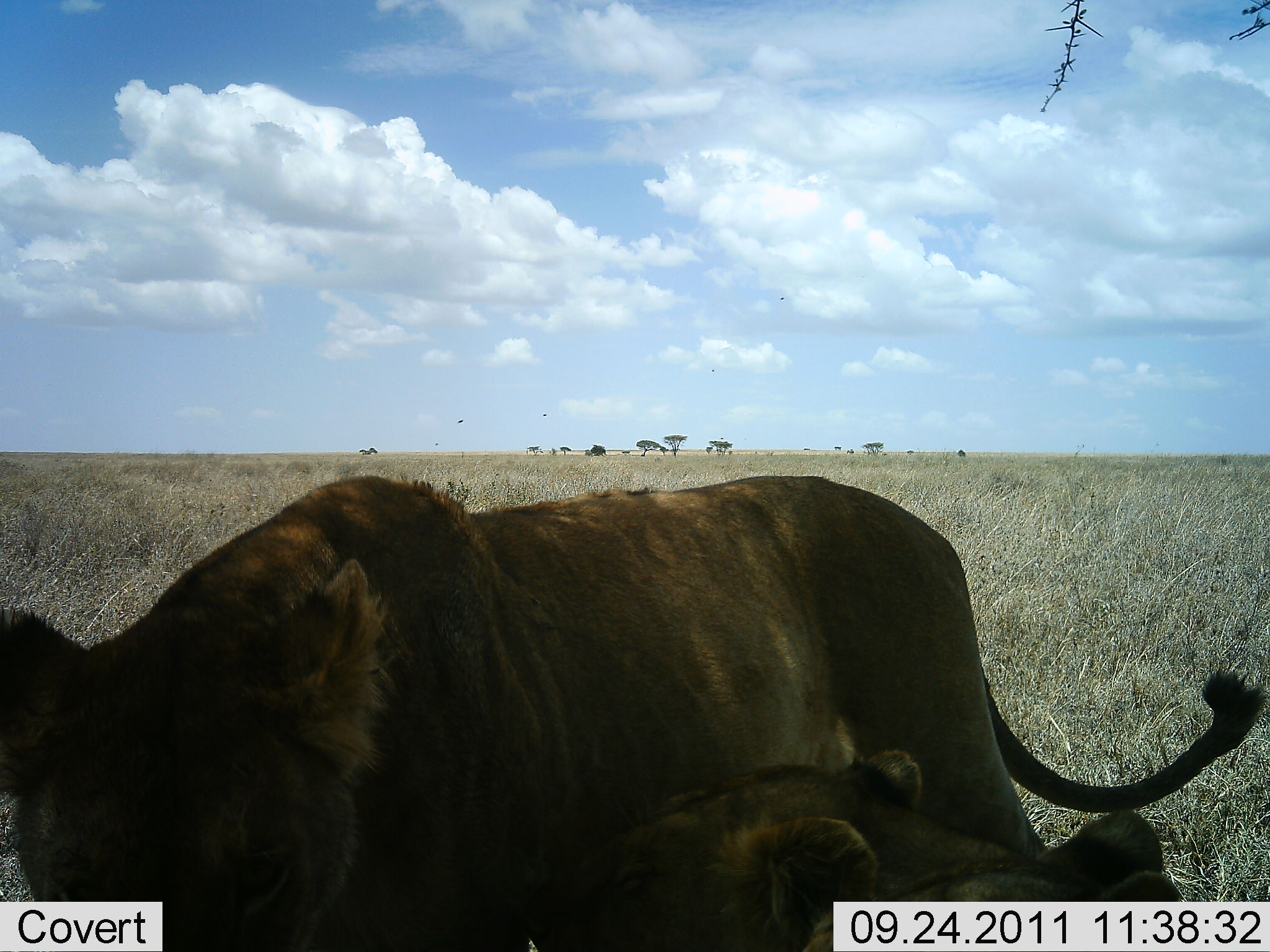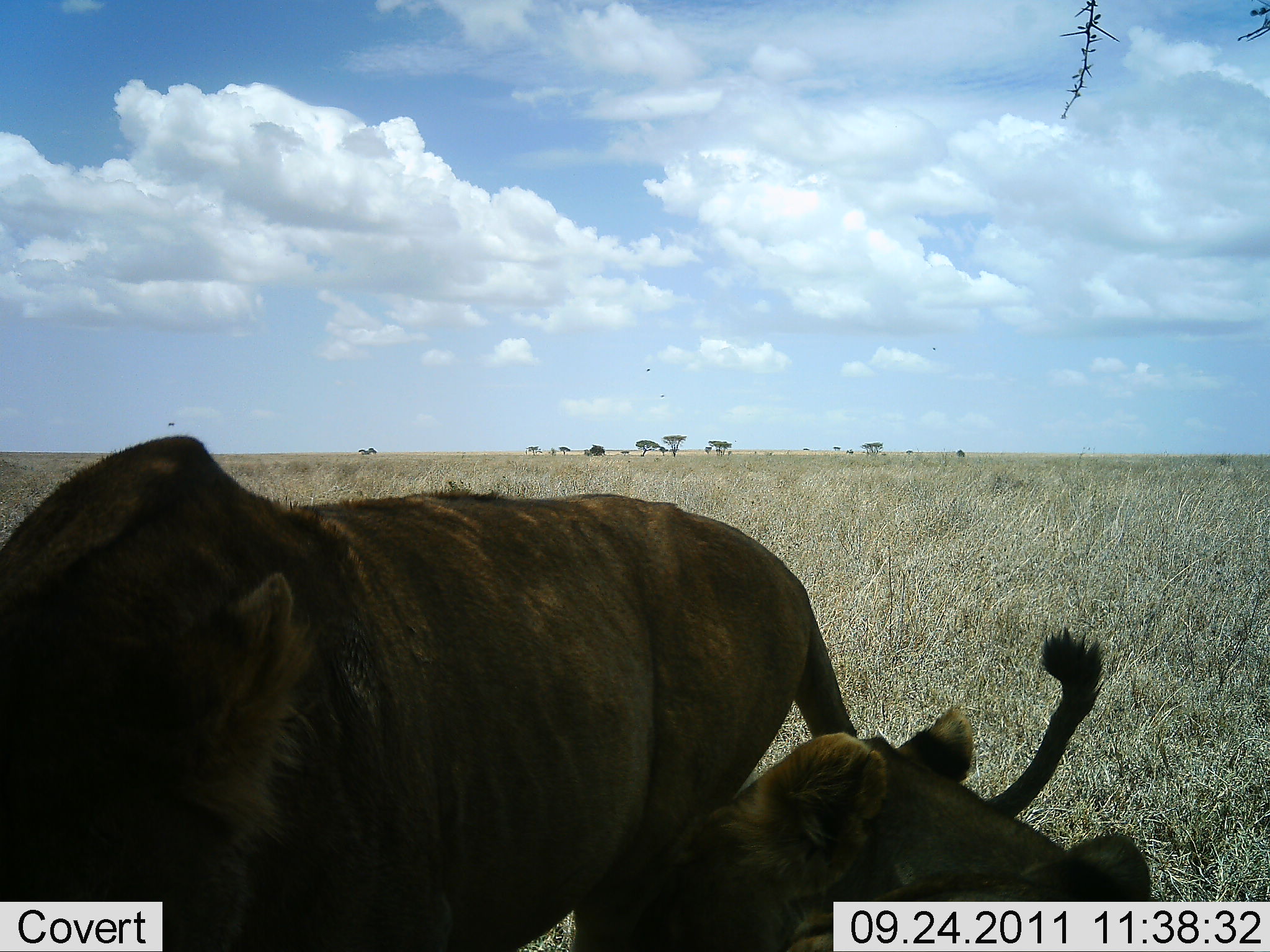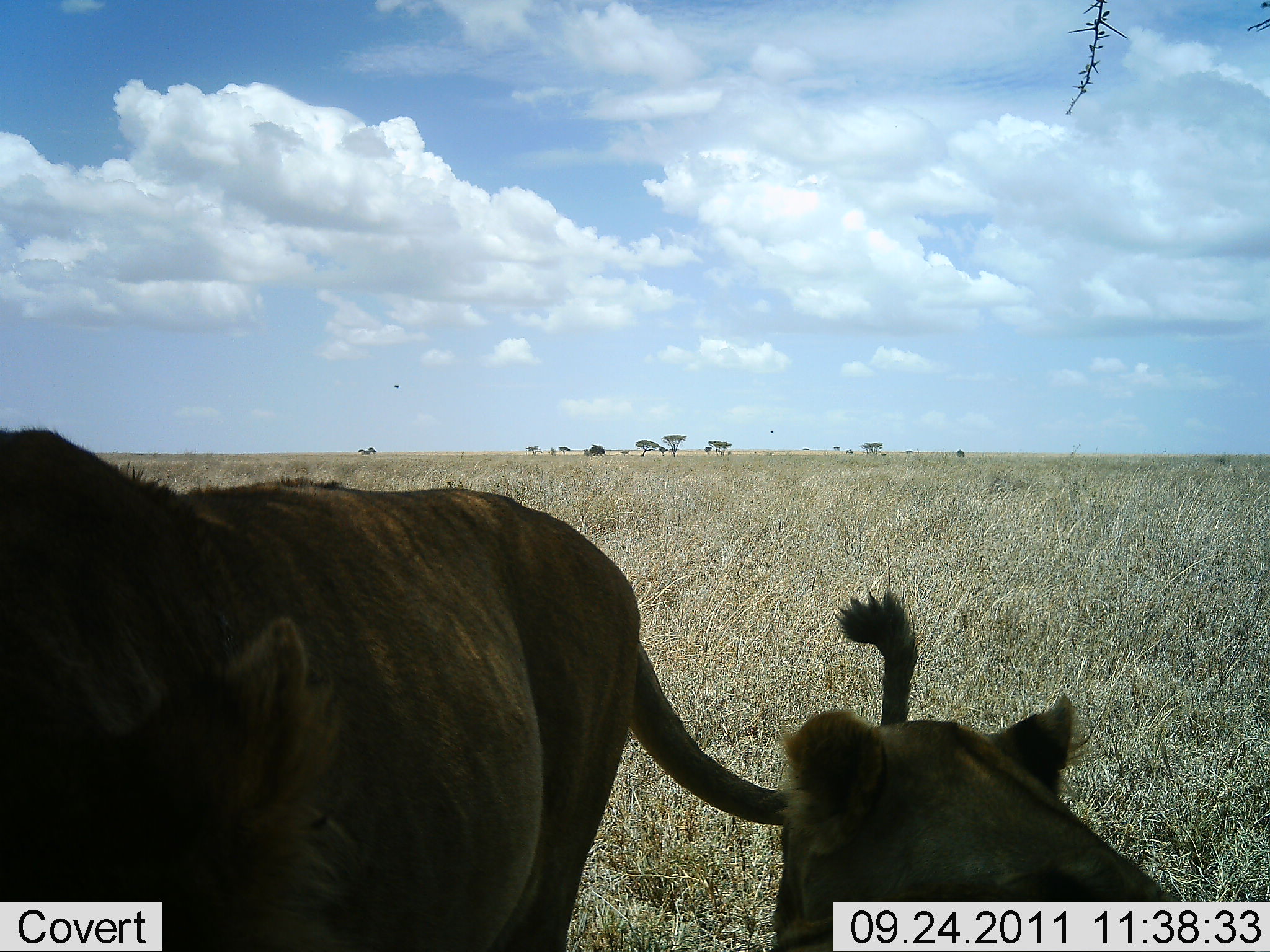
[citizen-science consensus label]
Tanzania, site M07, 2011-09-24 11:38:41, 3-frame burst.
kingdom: Animalia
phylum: Chordata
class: Mammalia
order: Carnivora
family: Felidae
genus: Panthera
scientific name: Panthera leo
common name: lion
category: lionfemale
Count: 2.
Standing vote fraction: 44%.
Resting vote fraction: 56%.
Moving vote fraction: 38%.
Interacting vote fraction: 50%.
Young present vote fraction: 19%.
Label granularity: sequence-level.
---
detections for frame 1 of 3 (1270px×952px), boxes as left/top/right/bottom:
animal: 1/472/1270/952; 603/748/1184/952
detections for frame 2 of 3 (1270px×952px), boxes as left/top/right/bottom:
animal: 0/434/1107/952; 595/702/1158/952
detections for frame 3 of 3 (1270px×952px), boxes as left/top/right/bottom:
animal: 0/426/924/952; 773/695/1194/952